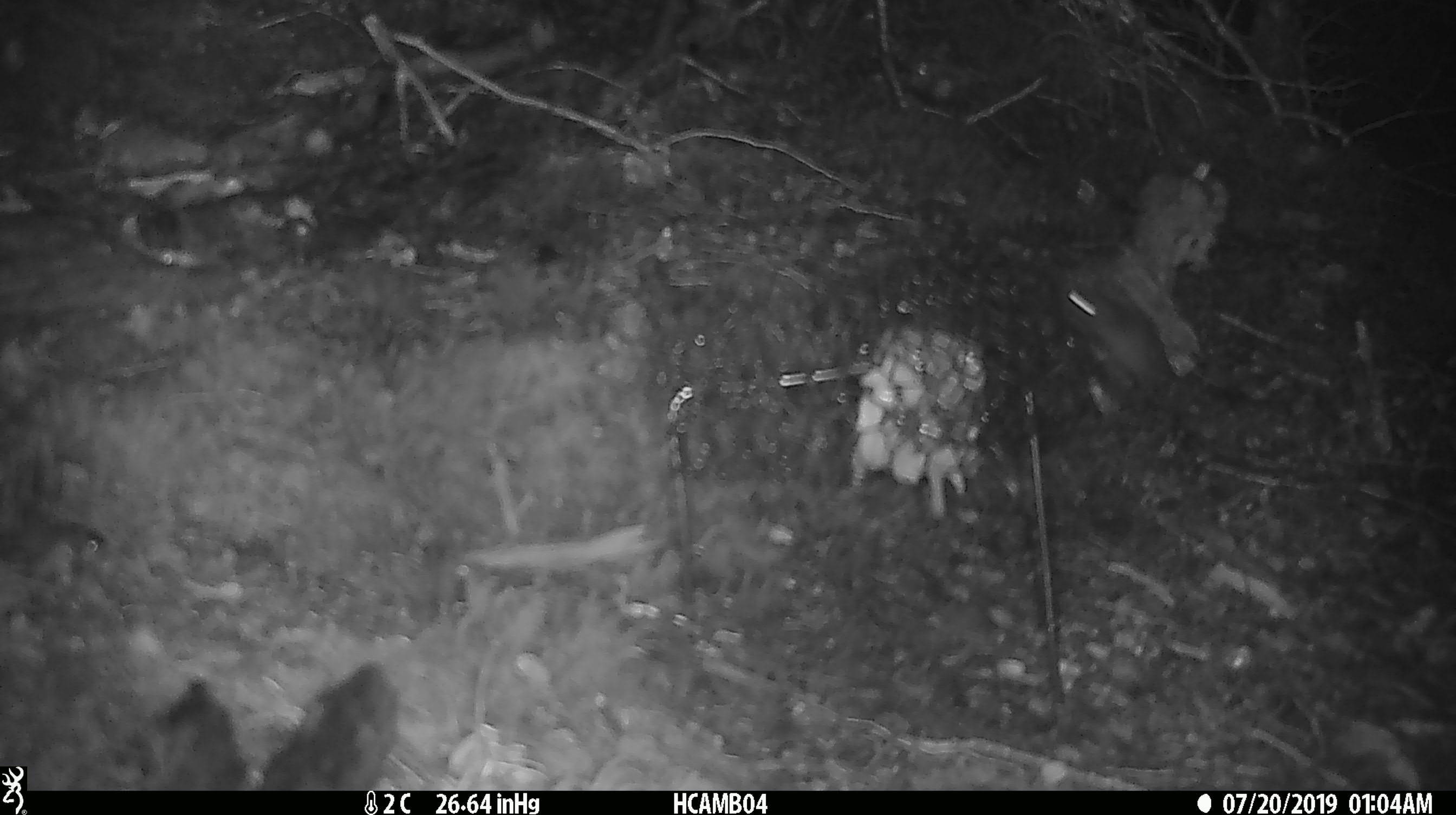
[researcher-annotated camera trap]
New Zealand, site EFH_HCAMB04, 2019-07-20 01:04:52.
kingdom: Animalia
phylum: Chordata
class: Mammalia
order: Rodentia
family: Muridae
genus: Mus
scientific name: Mus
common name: mouse